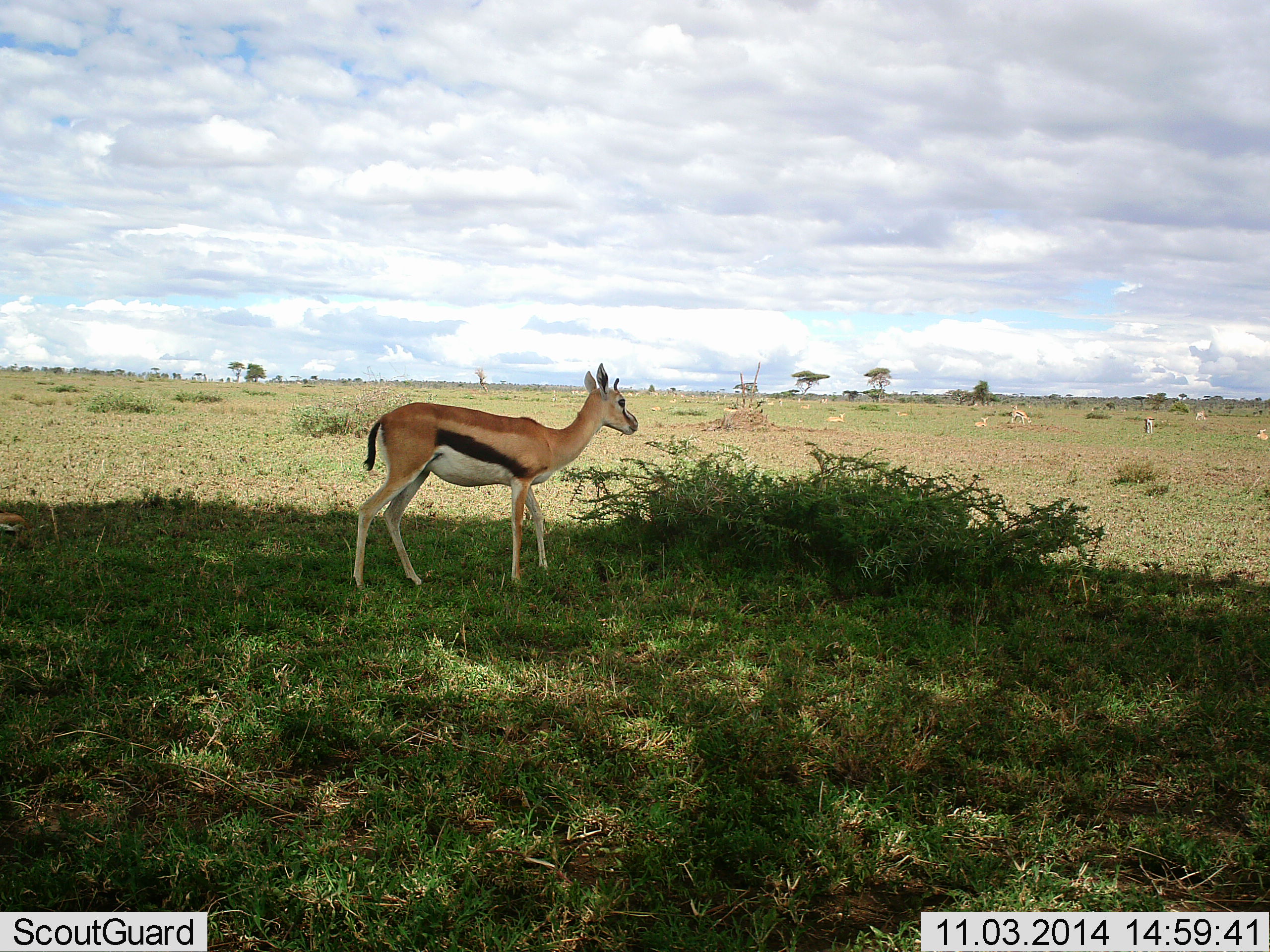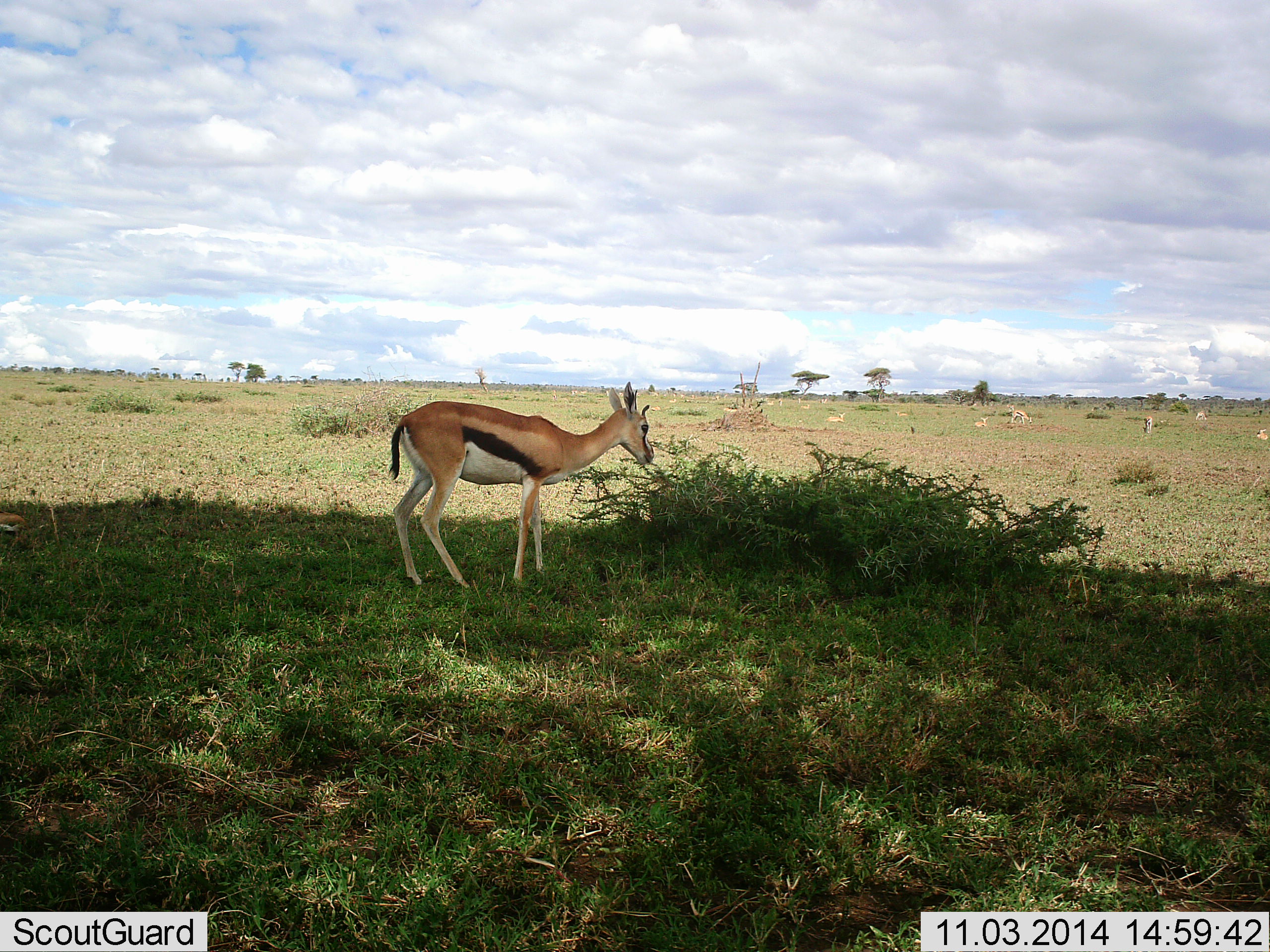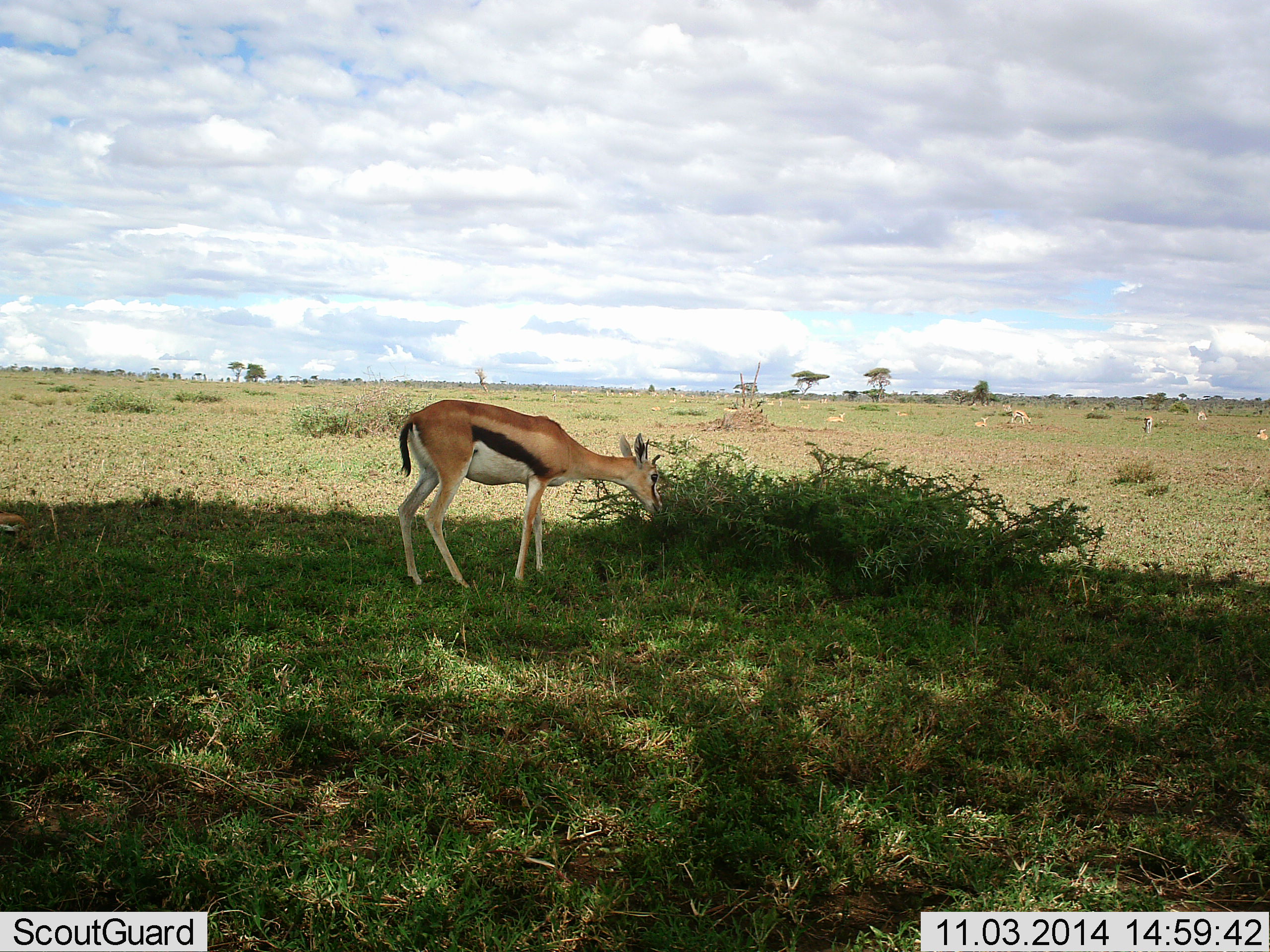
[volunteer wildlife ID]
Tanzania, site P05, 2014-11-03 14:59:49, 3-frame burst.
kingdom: Animalia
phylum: Chordata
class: Mammalia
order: Artiodactyla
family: Bovidae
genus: Eudorcas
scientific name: Eudorcas thomsonii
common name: thomson's gazelle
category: gazellethomsons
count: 2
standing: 55%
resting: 36%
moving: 9%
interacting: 0%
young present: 0%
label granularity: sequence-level